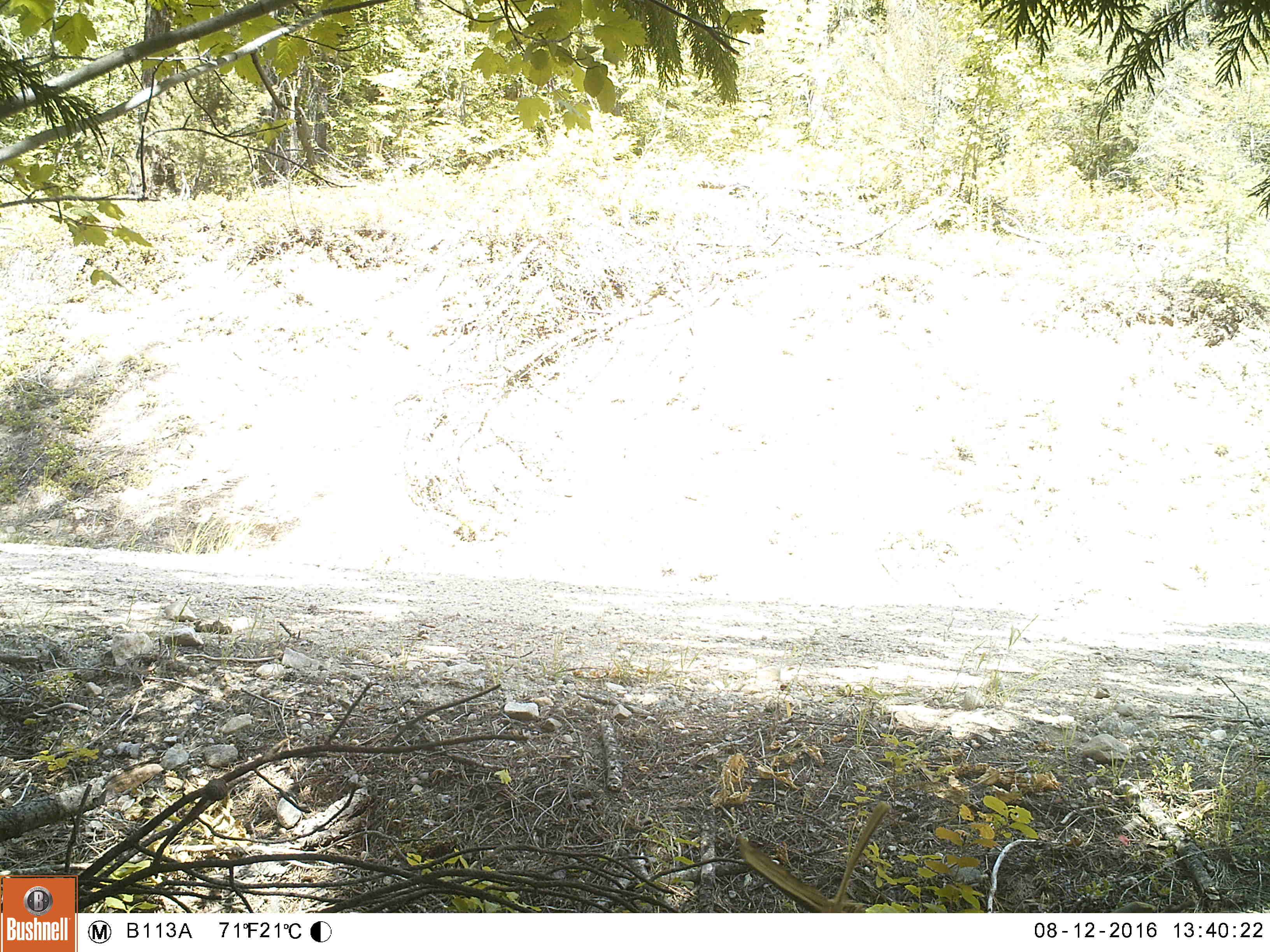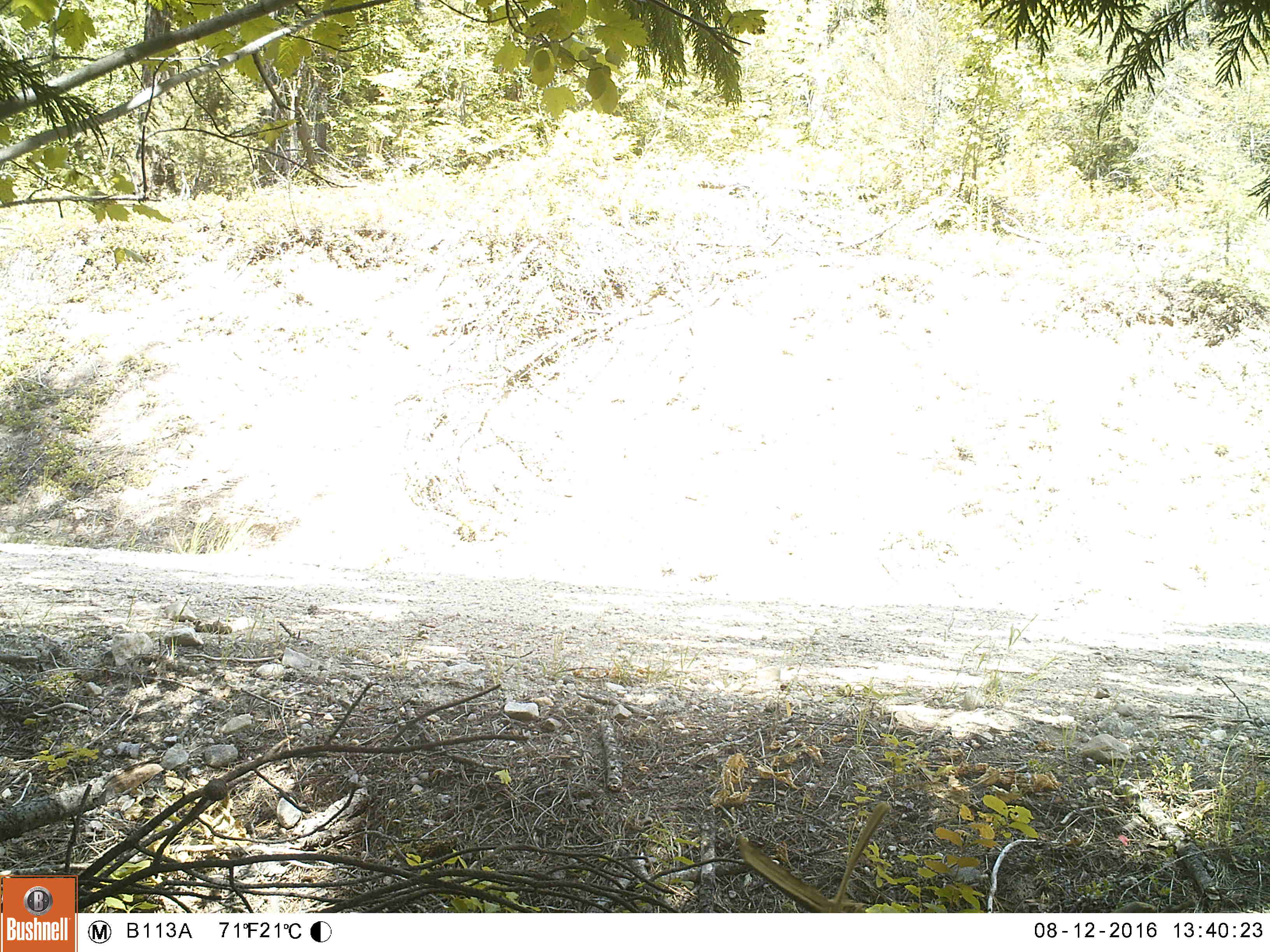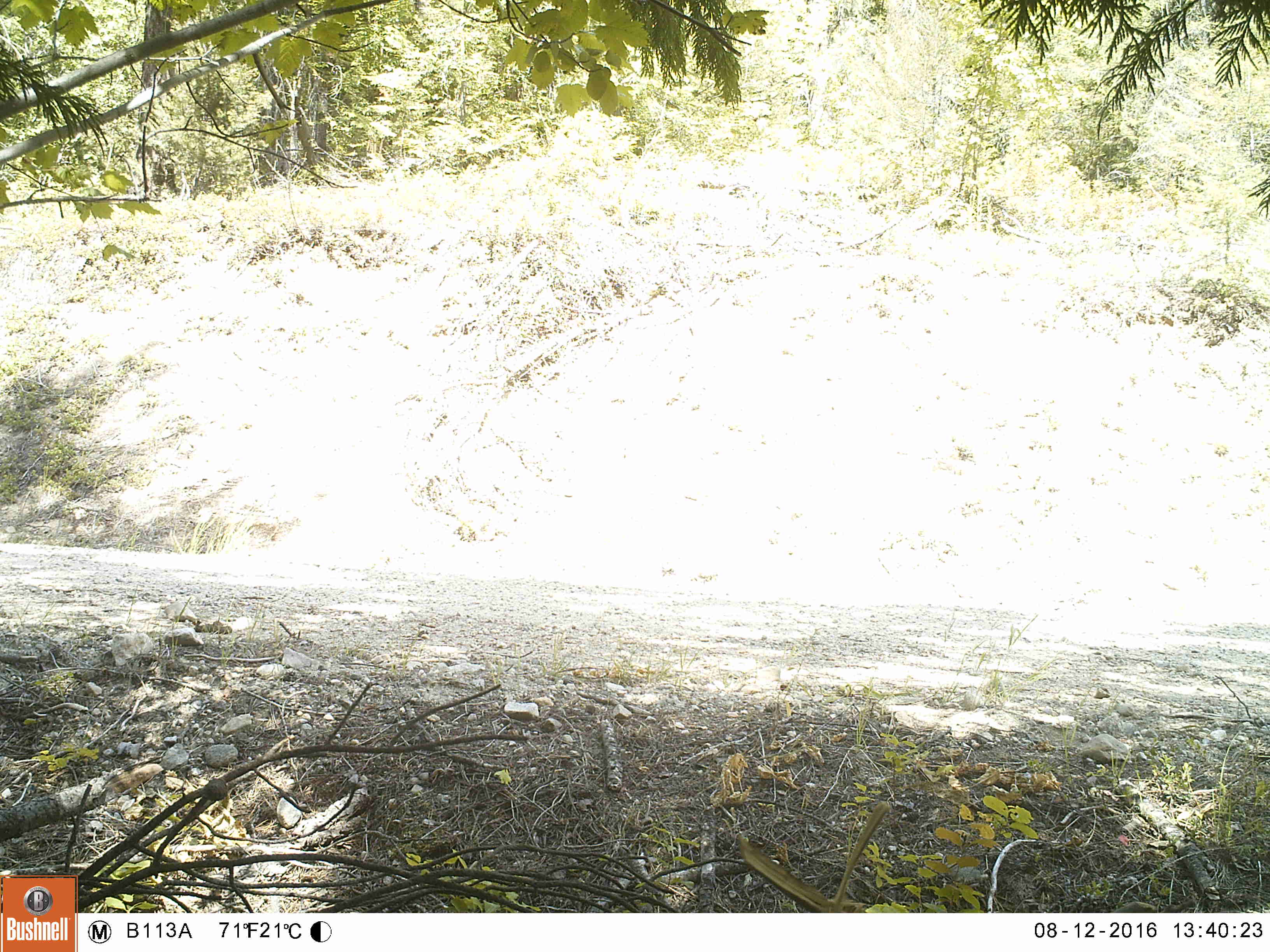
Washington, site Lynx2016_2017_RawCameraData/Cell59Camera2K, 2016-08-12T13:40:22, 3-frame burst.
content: no animal present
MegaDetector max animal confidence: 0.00